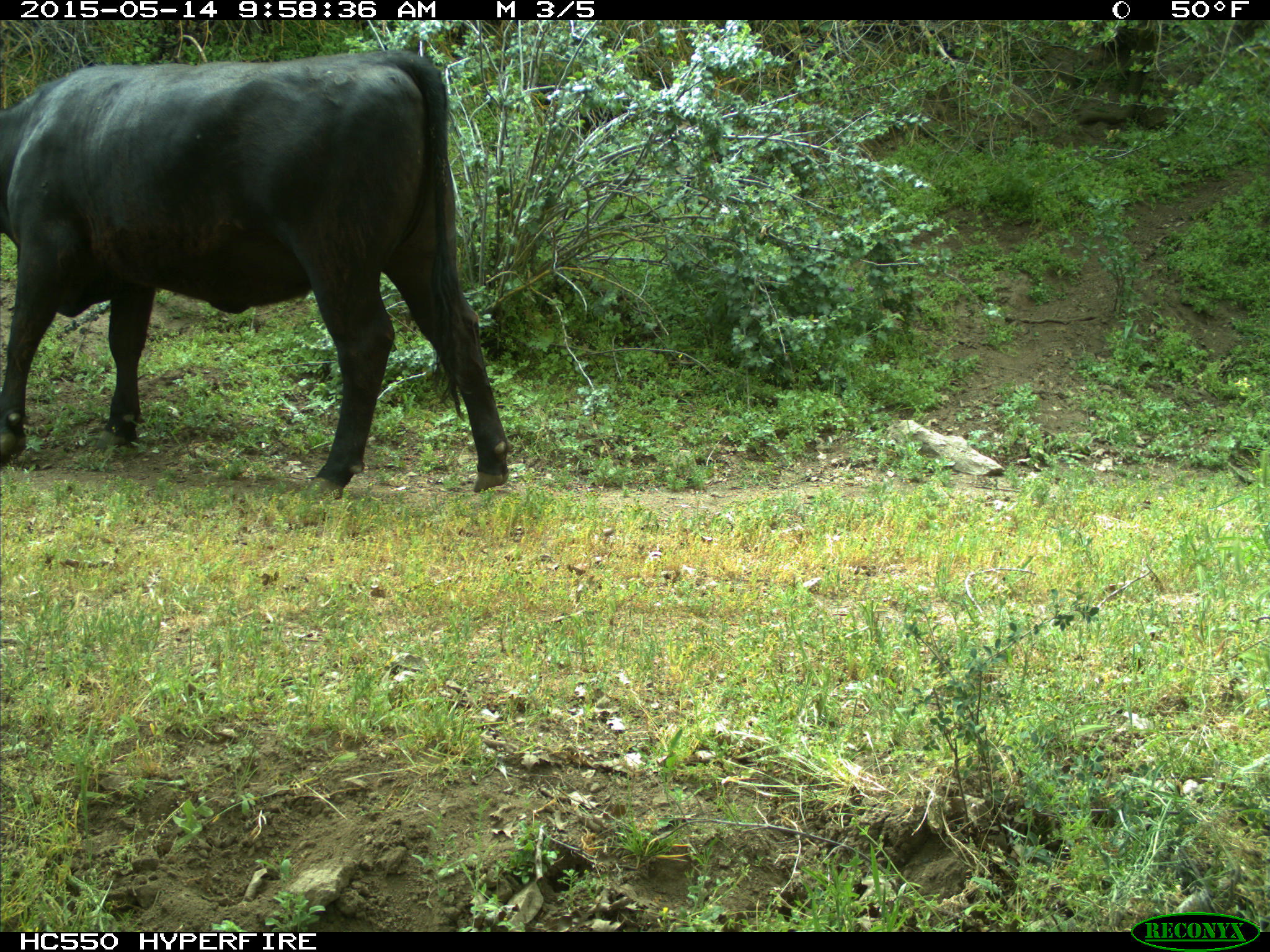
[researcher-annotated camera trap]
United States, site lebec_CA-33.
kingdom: Animalia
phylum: Chordata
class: Mammalia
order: Artiodactyla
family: Bovidae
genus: Bos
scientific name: Bos taurus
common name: domestic cow